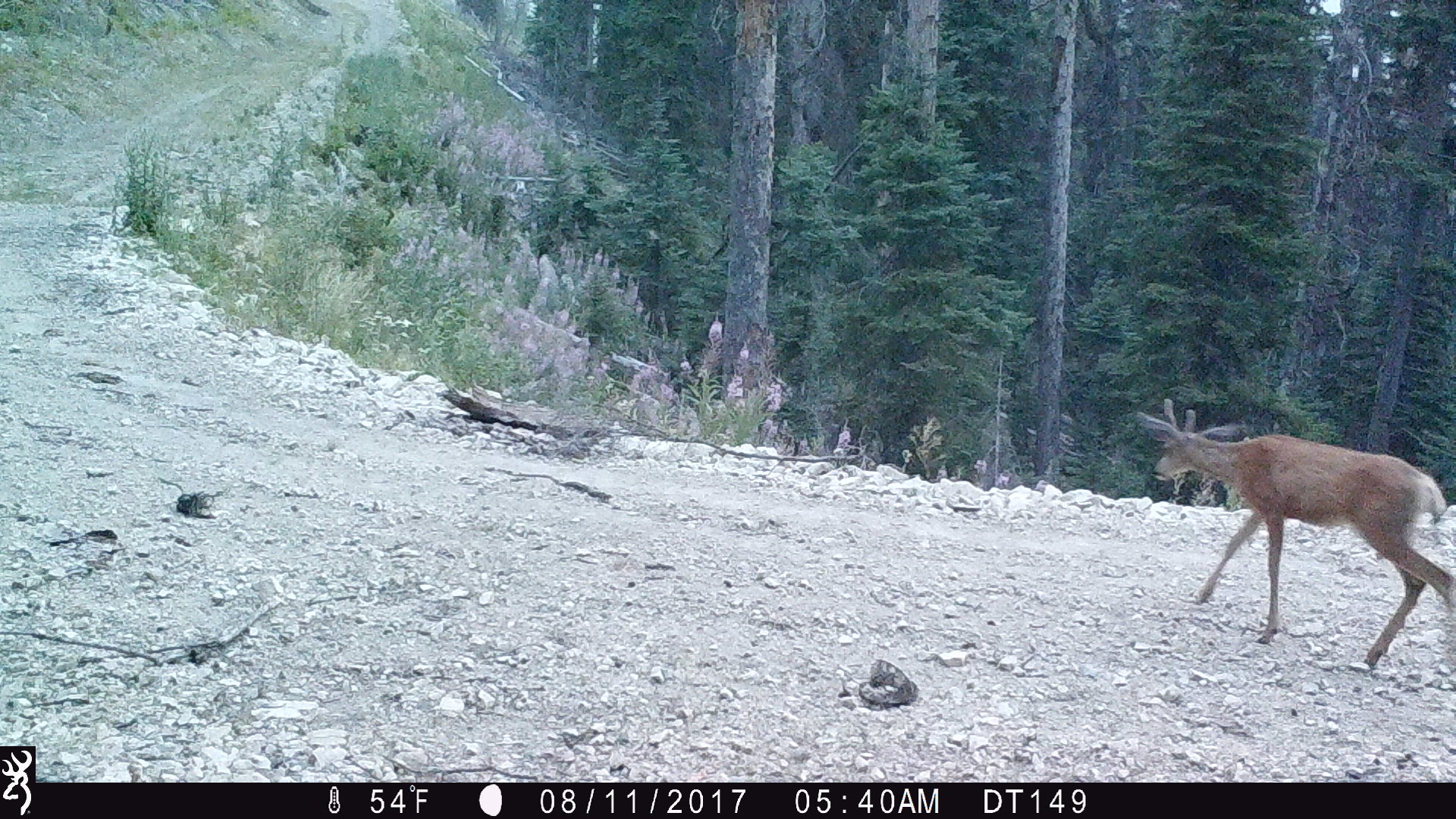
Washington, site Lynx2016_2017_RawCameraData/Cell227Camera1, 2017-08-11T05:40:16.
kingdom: Animalia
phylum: Chordata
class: Mammalia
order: Artiodactyla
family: Cervidae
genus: Odocoileus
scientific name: Odocoileus hemionus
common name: mule deer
Odocoileus hemionus (mule deer). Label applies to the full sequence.